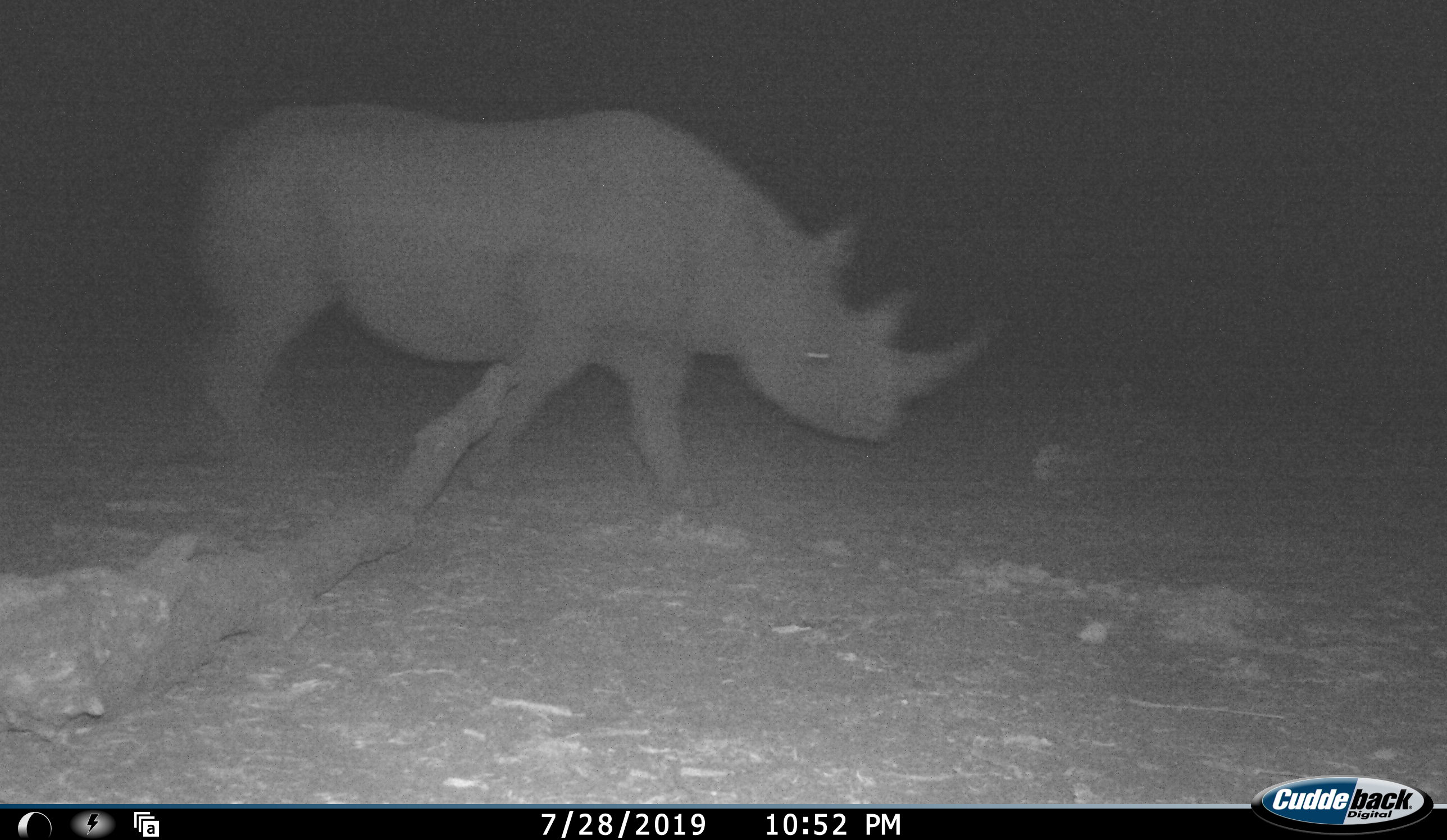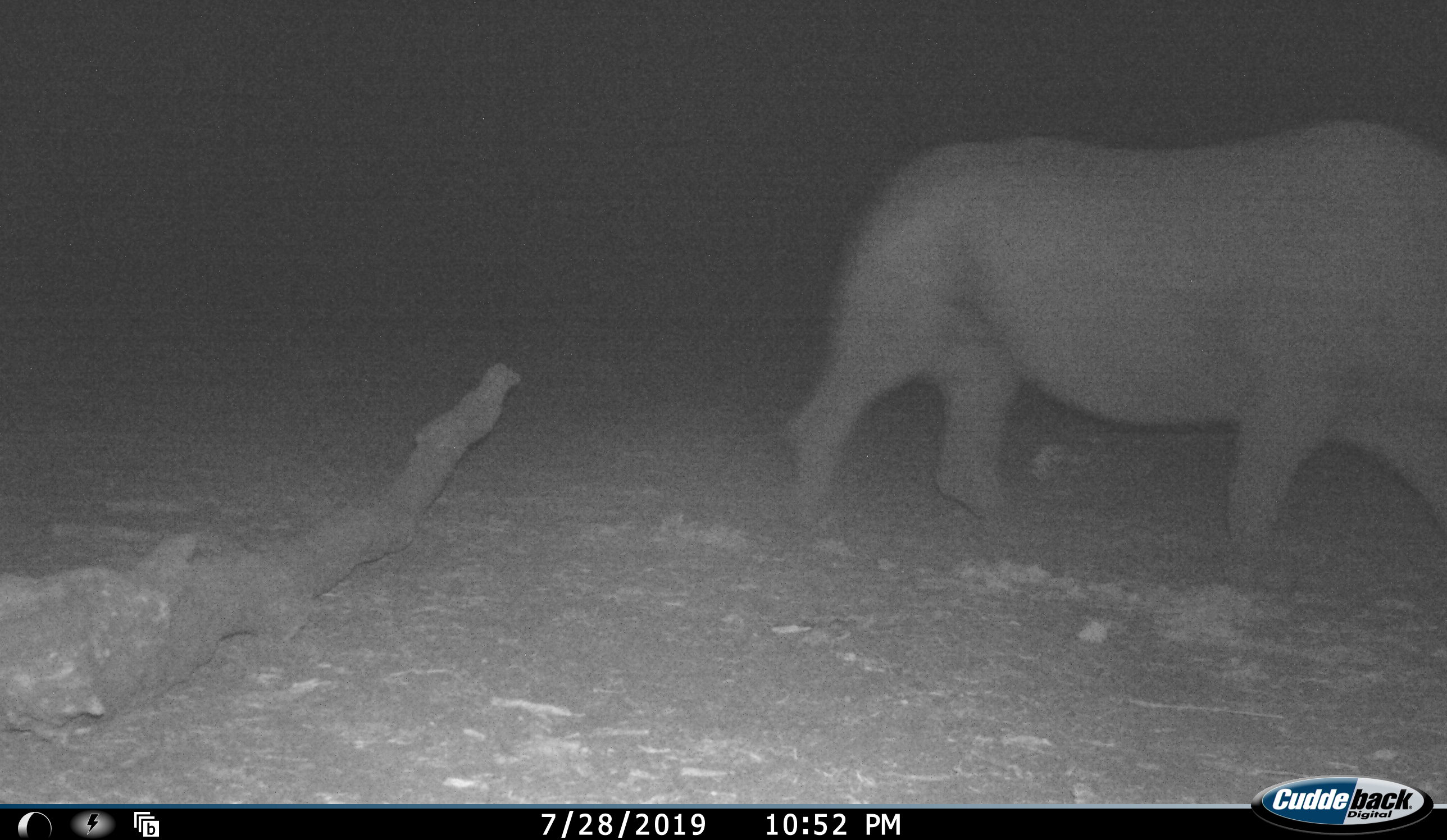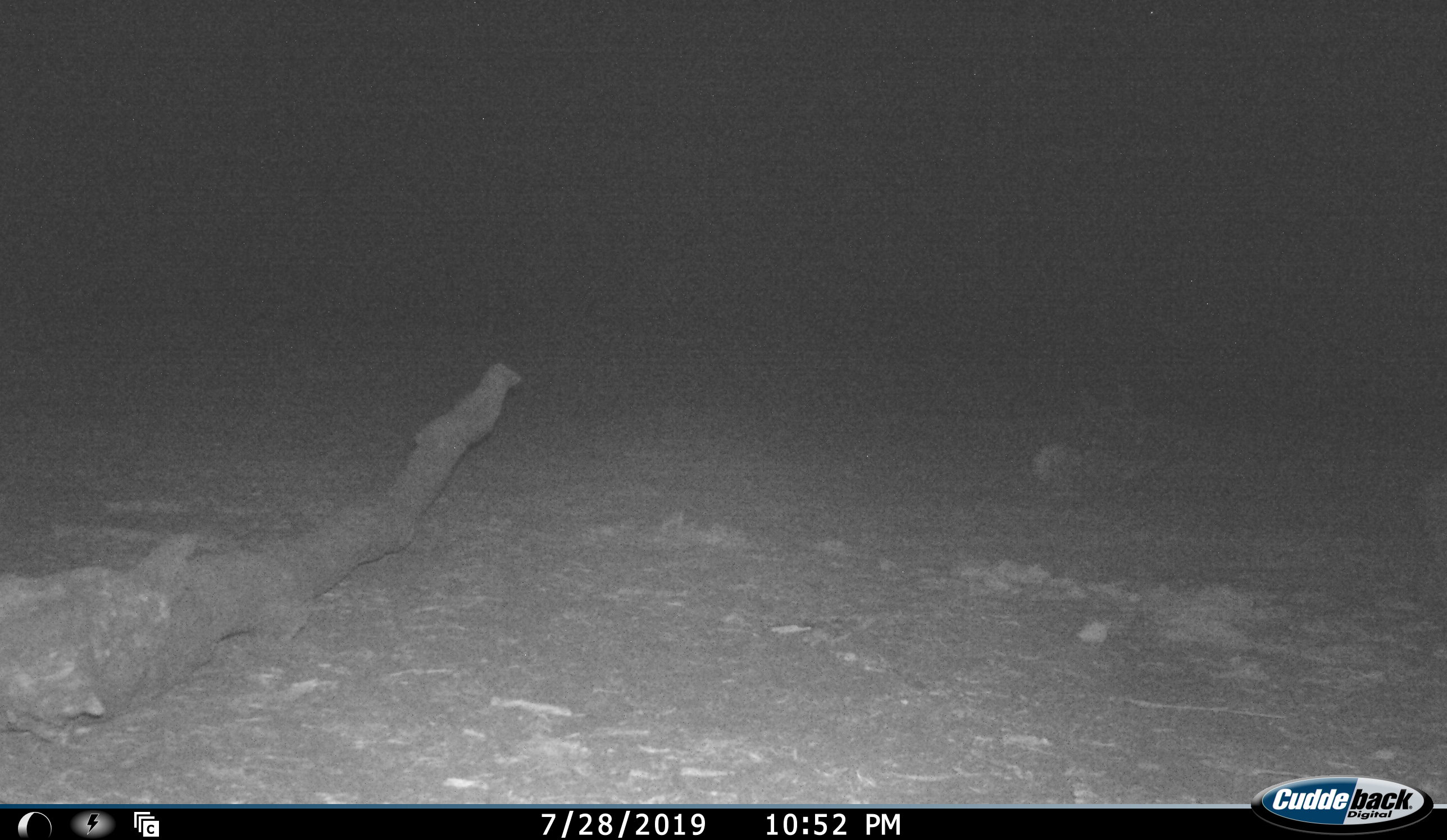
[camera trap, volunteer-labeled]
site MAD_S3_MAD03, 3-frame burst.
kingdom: Animalia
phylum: Chordata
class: Mammalia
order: Perissodactyla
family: Rhinocerotidae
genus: Diceros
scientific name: Diceros bicornis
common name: black rhinoceros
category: rhinocerosblack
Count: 1.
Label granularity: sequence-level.